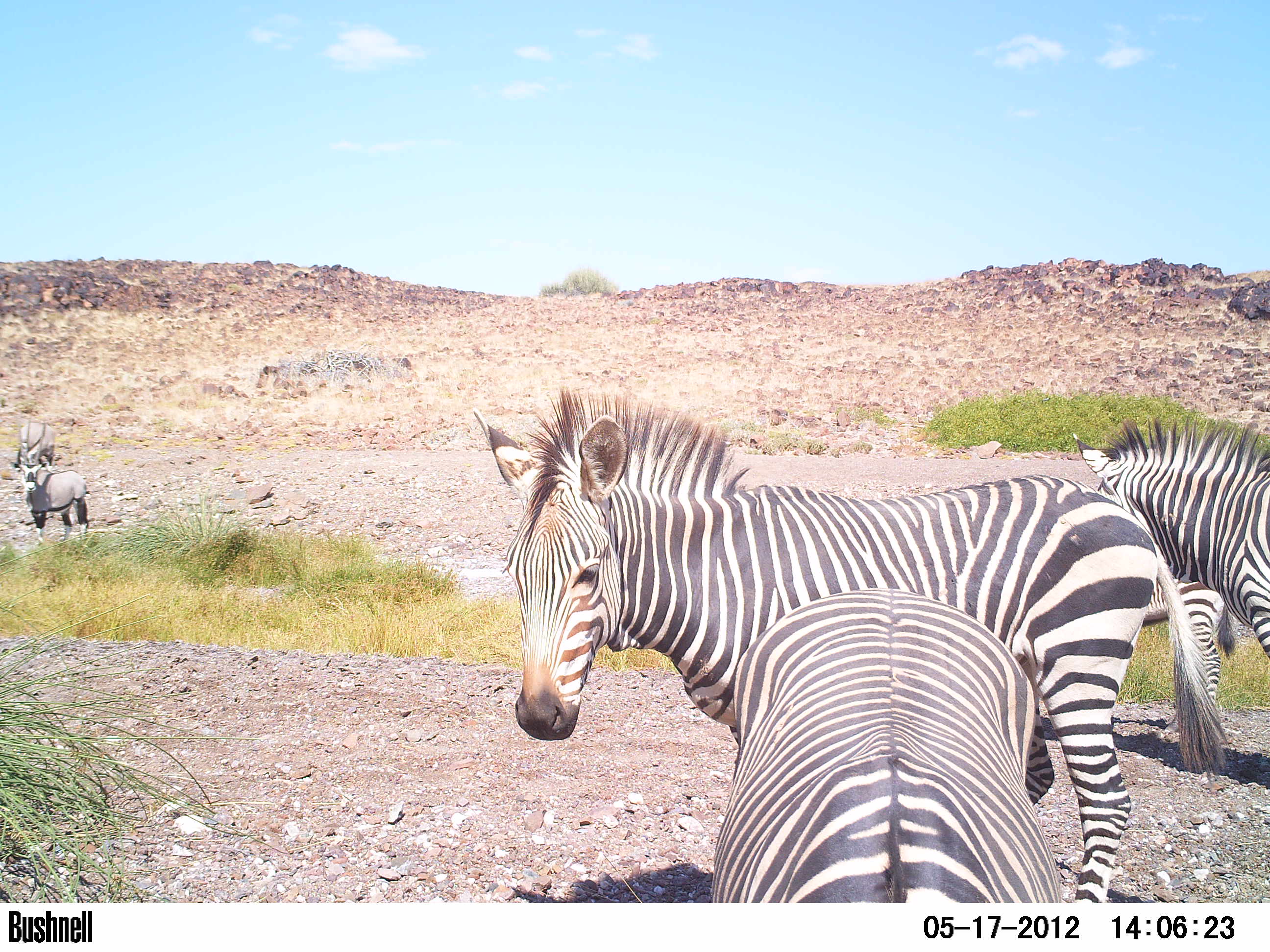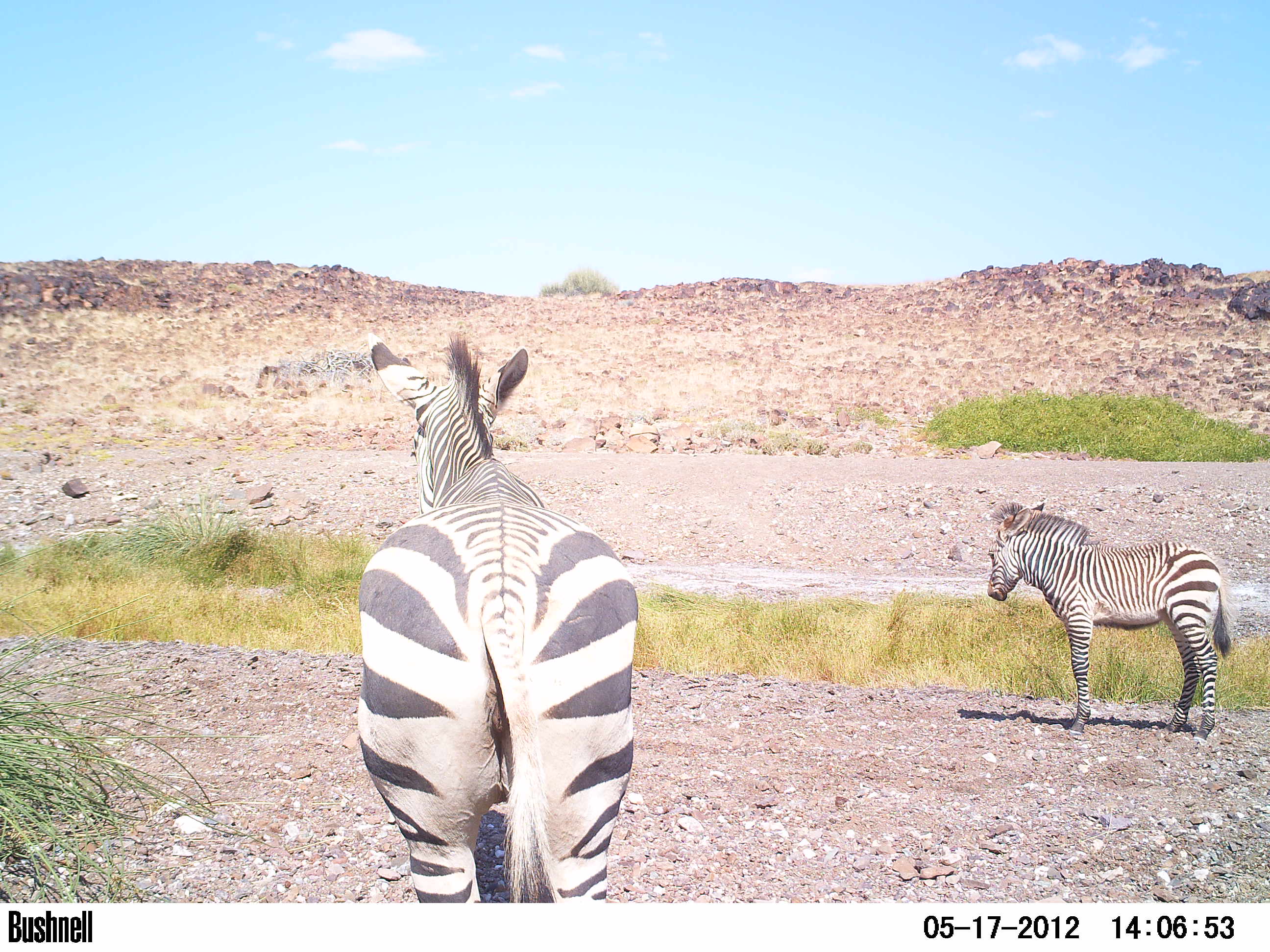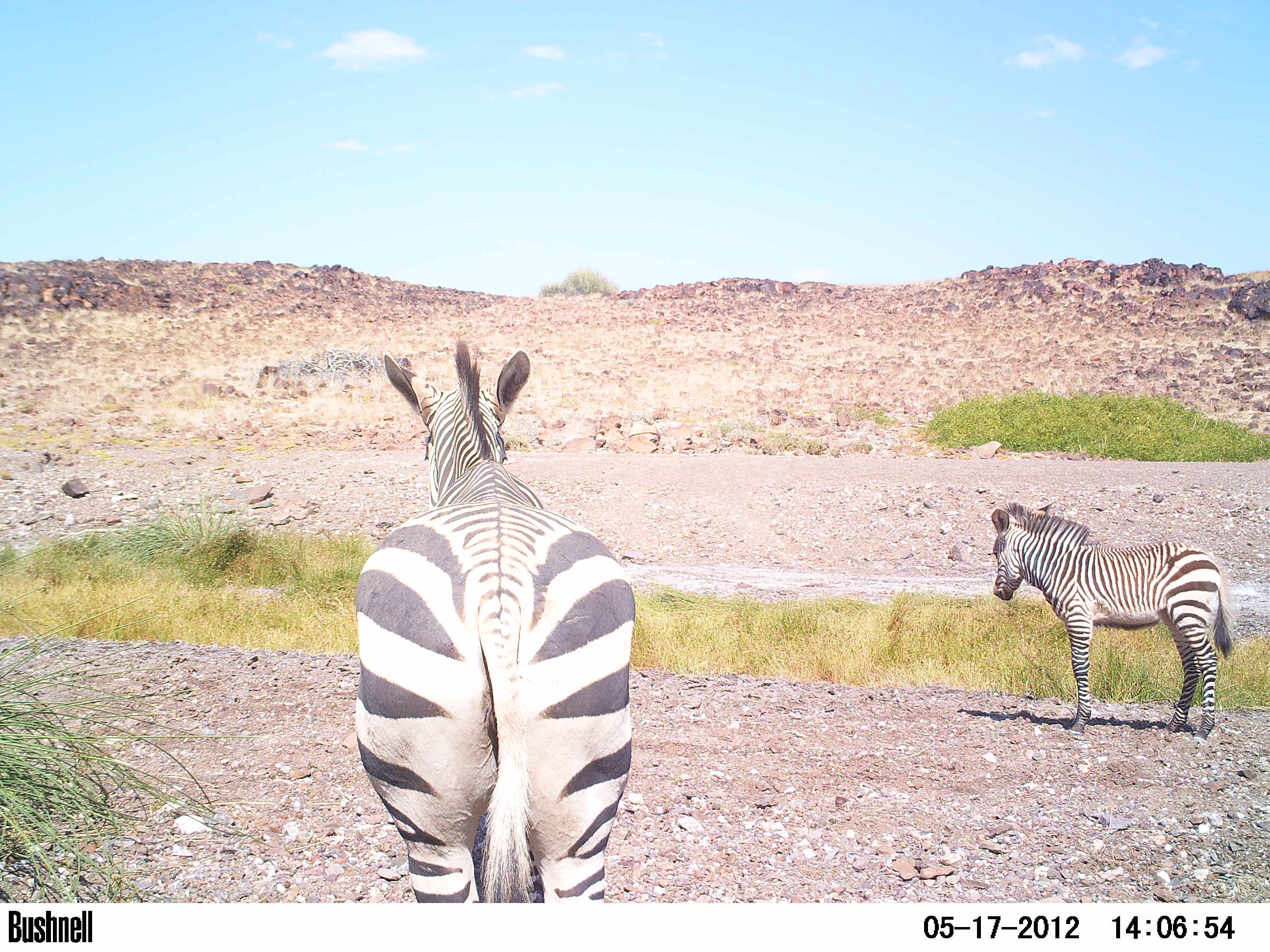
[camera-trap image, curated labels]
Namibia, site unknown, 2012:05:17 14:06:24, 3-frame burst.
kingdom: Animalia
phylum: Chordata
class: Mammalia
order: Perissodactyla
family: Equidae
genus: Equus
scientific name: Equus zebra hartmannae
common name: hartmann's mountain zebra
Equus zebra hartmannae (hartmann's mountain zebra).